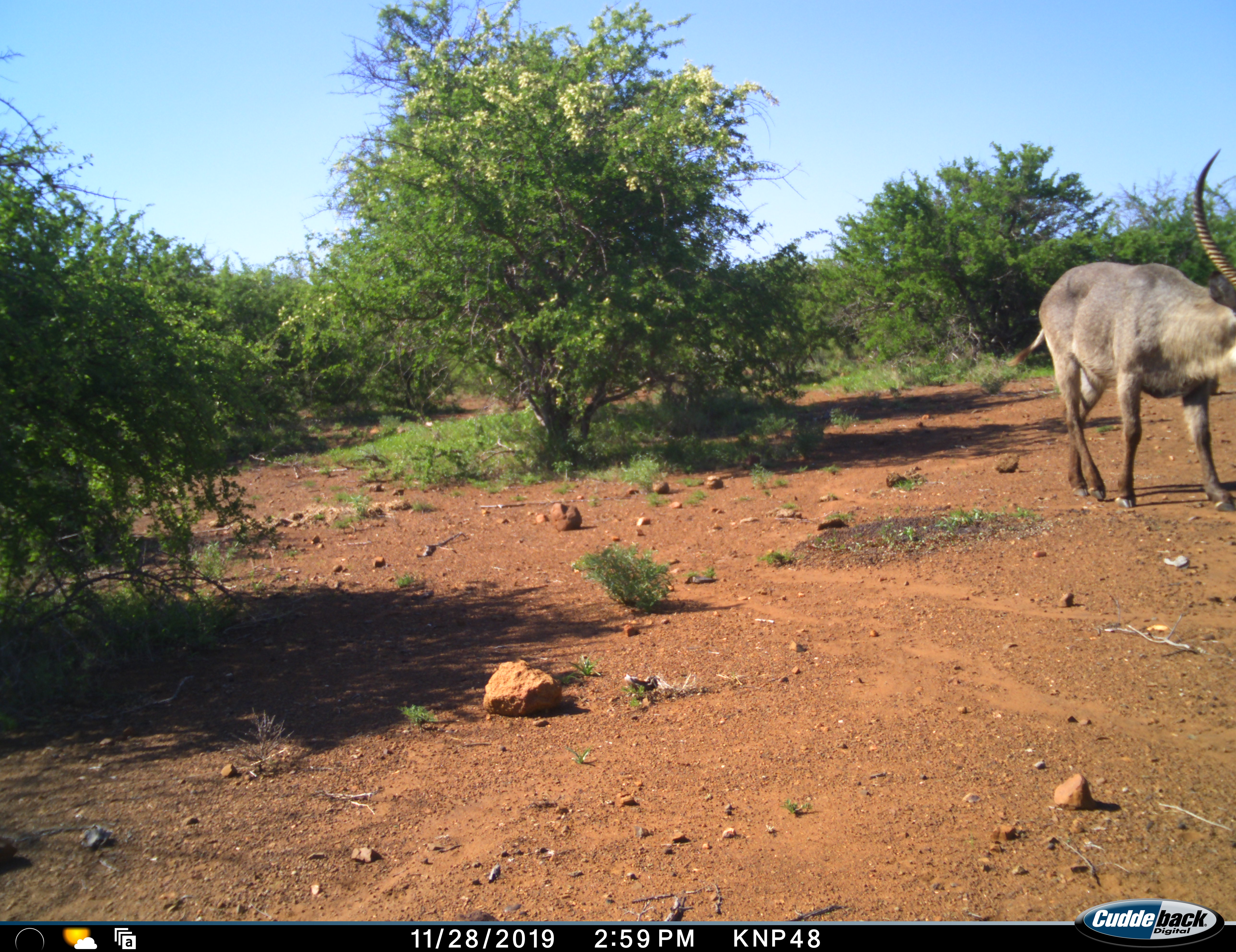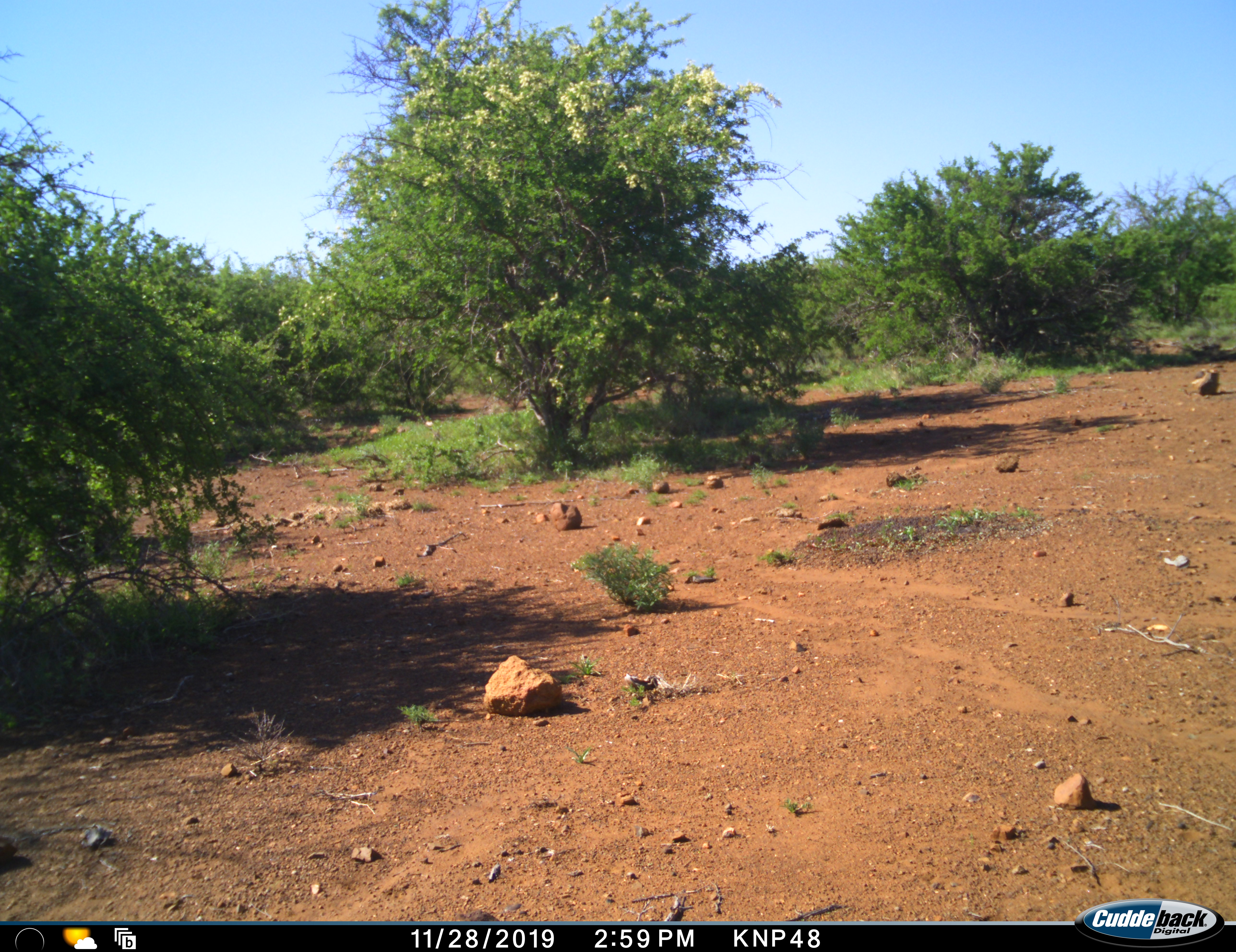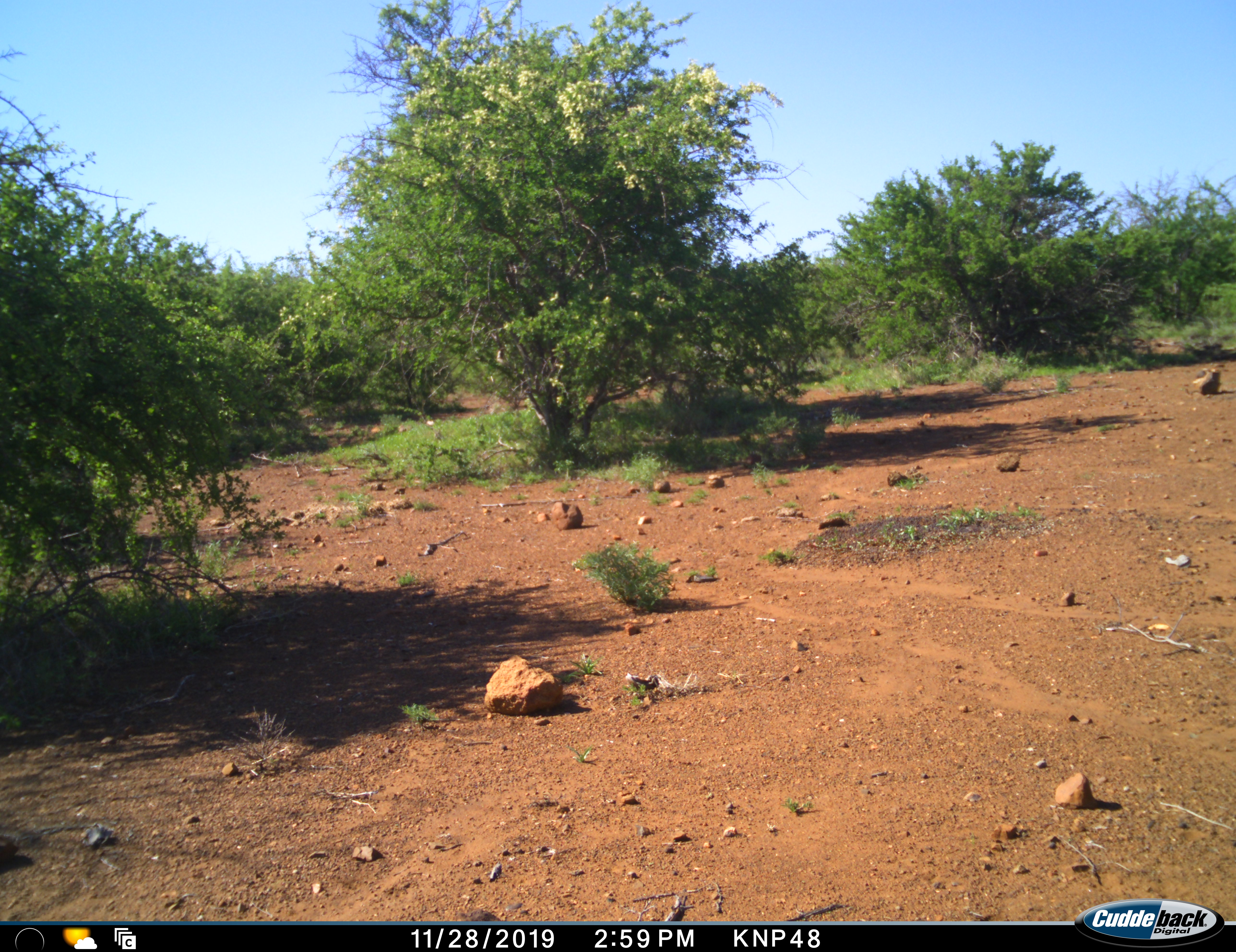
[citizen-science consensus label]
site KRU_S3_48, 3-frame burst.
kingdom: Animalia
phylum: Chordata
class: Mammalia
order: Artiodactyla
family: Bovidae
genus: Kobus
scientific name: Kobus ellipsiprymnus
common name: waterbuck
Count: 1.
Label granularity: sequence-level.